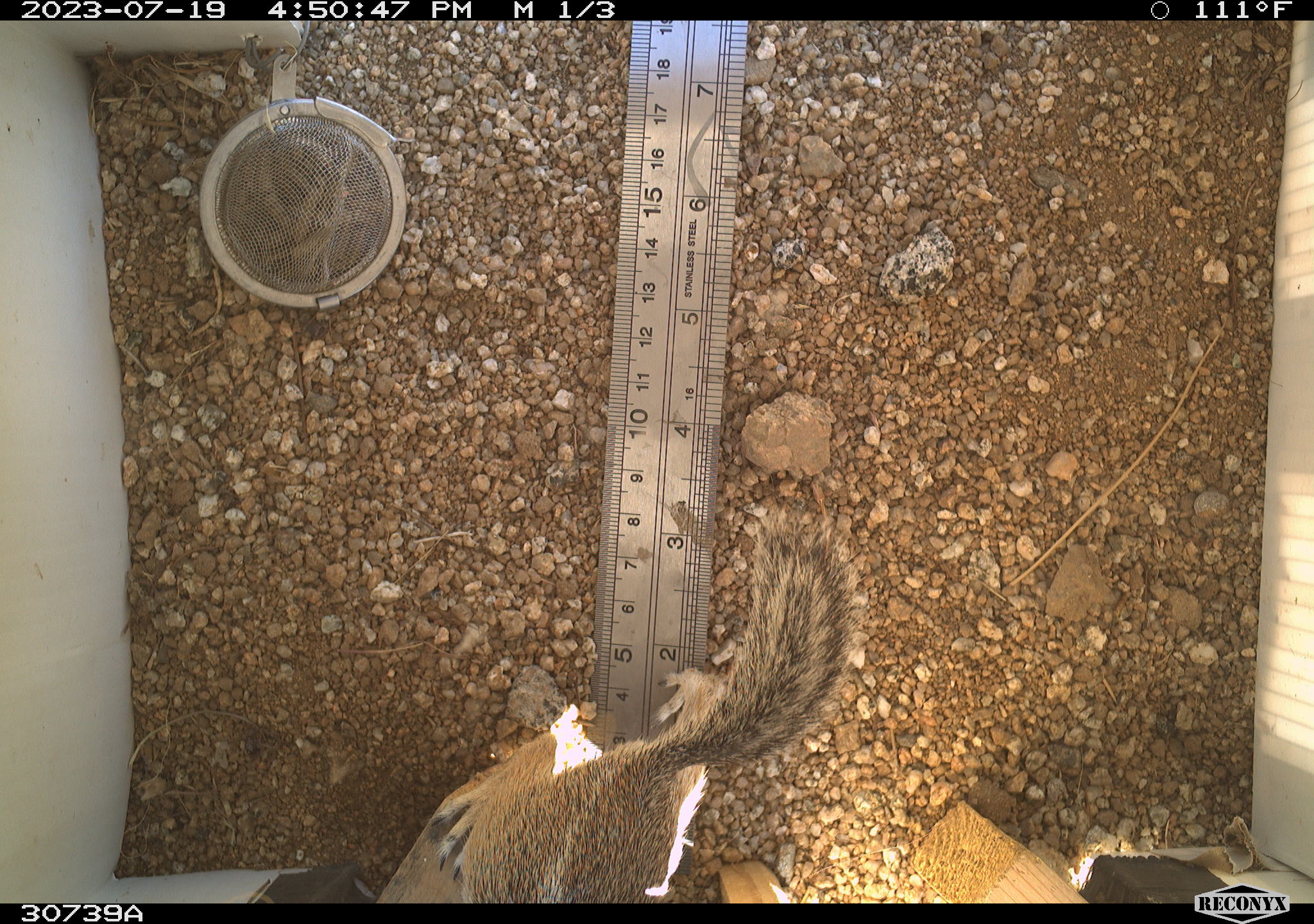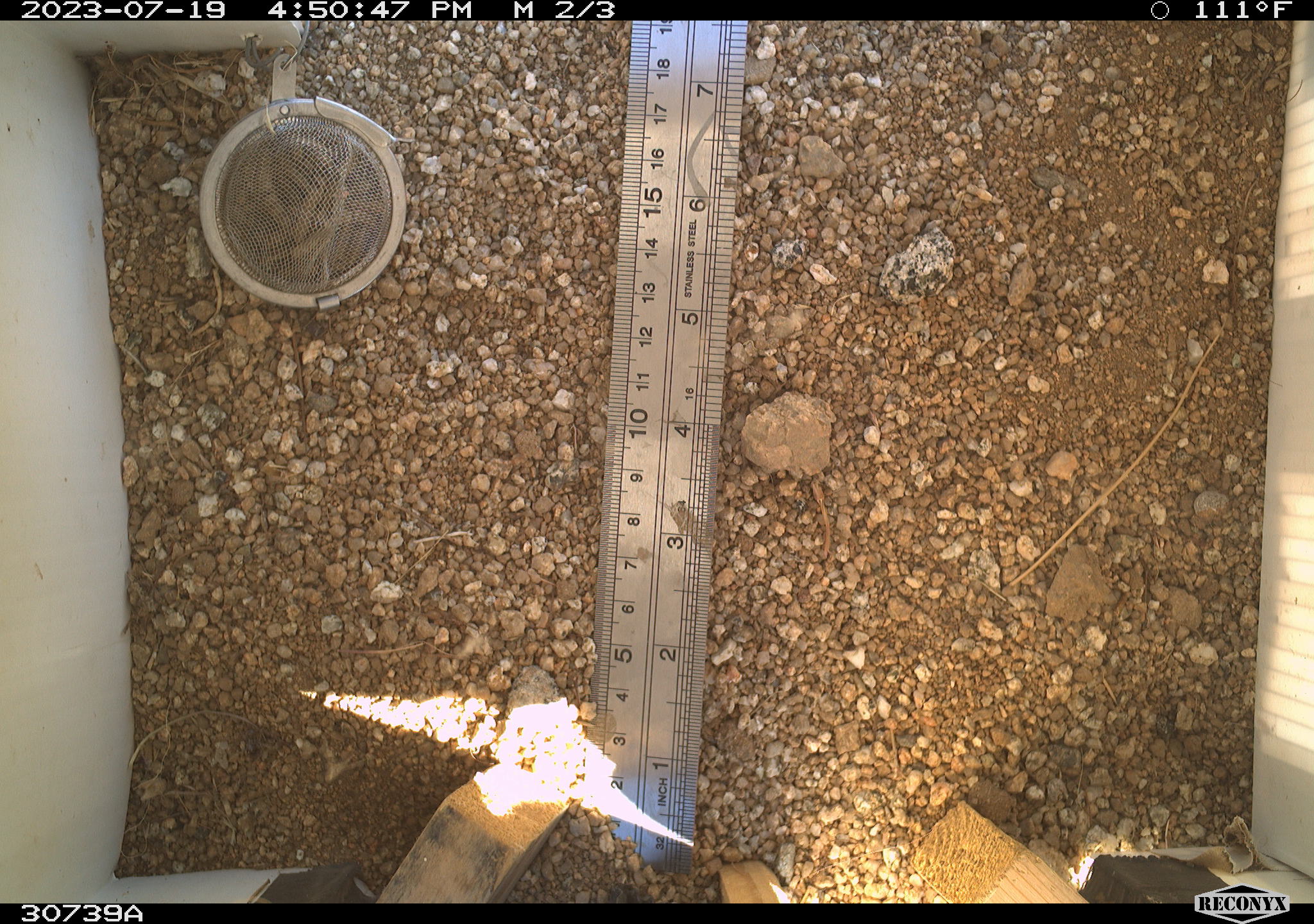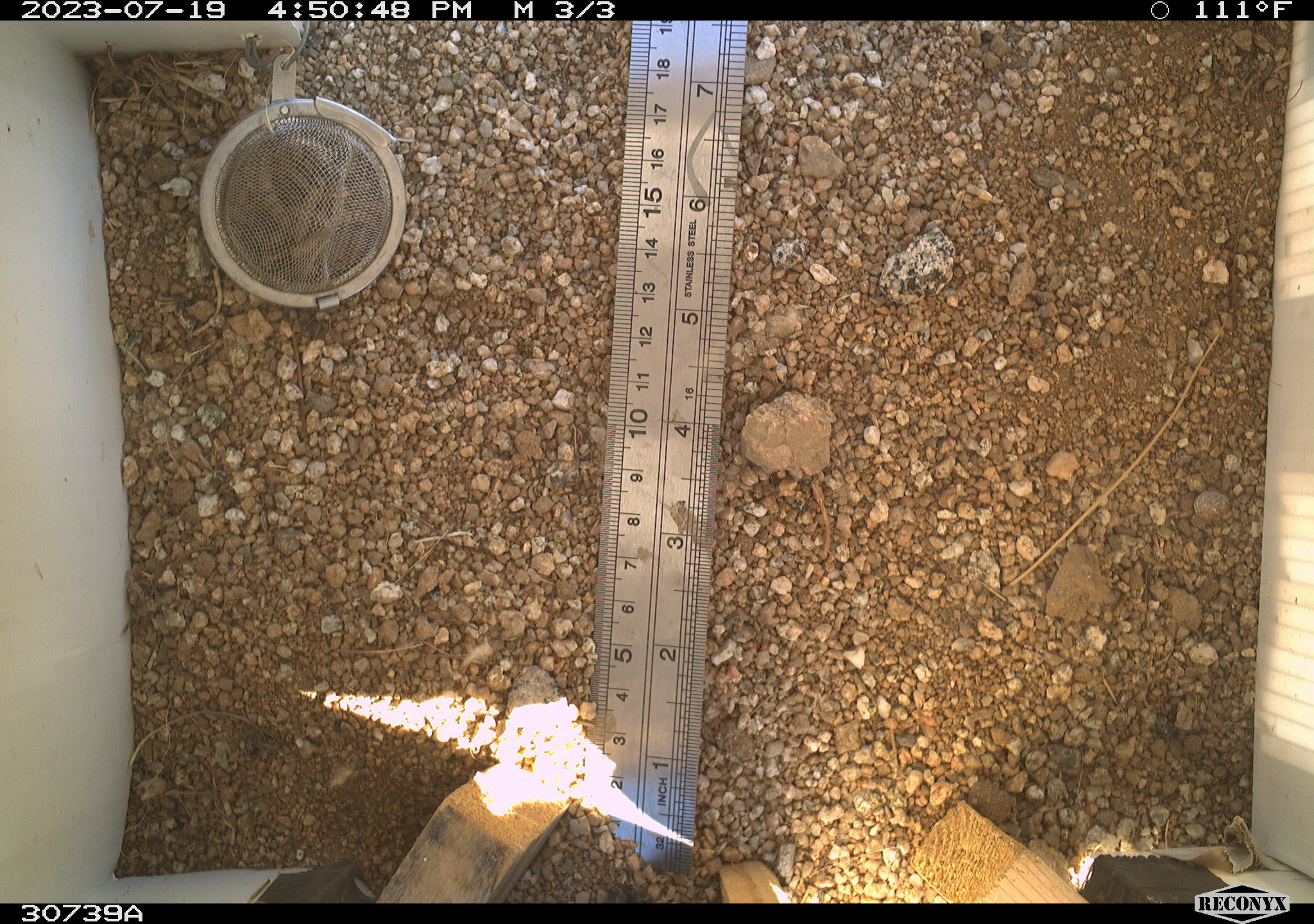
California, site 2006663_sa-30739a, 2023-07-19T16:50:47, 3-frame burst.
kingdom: Animalia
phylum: Chordata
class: Mammalia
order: Rodentia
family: Sciuridae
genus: Ammospermophilus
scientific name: Ammospermophilus leucurus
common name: white-tailed antelope squirrel